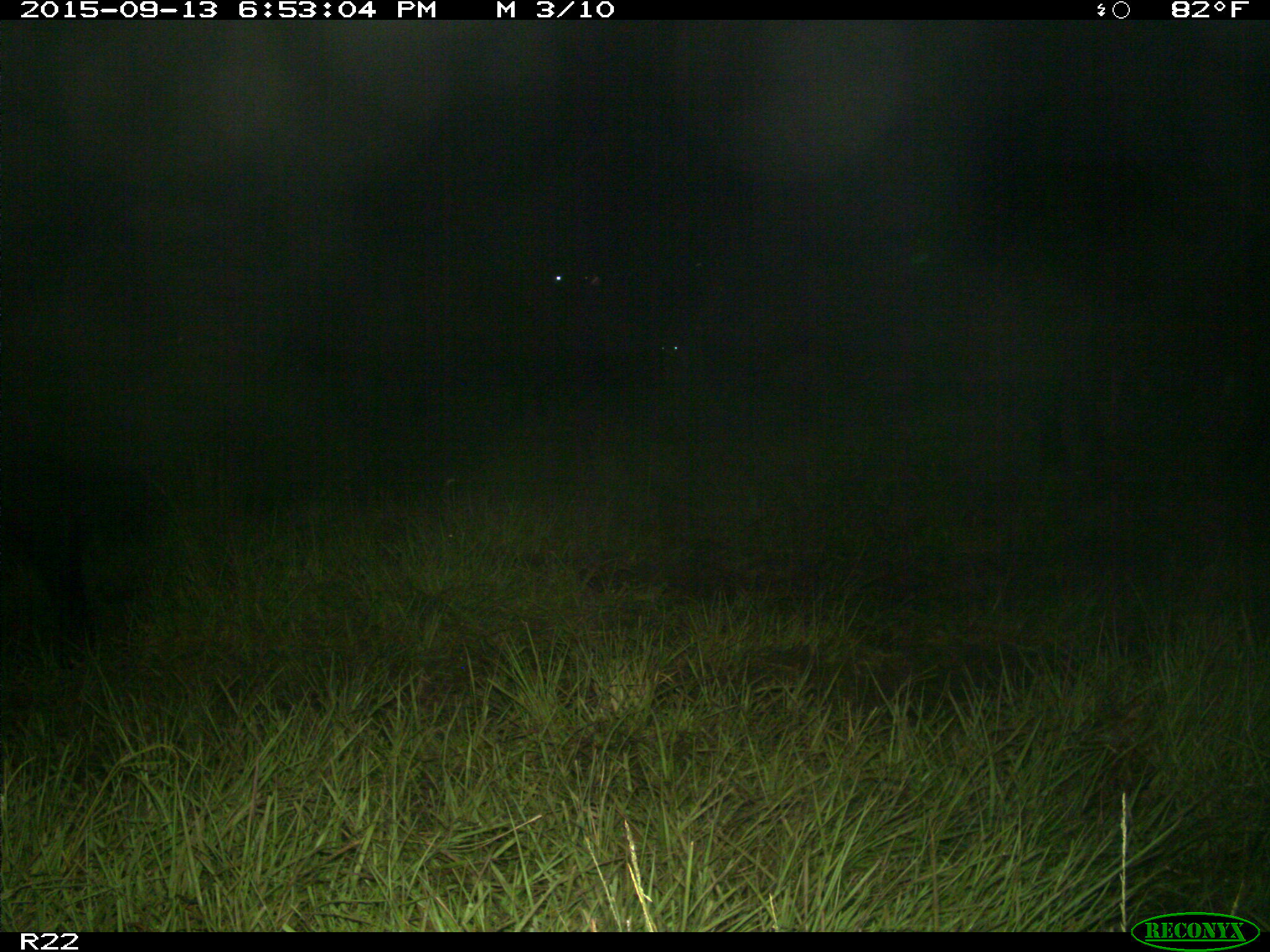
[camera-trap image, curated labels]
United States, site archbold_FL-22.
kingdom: Animalia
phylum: Chordata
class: Mammalia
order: Artiodactyla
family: Bovidae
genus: Bos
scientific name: Bos taurus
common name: domestic cow